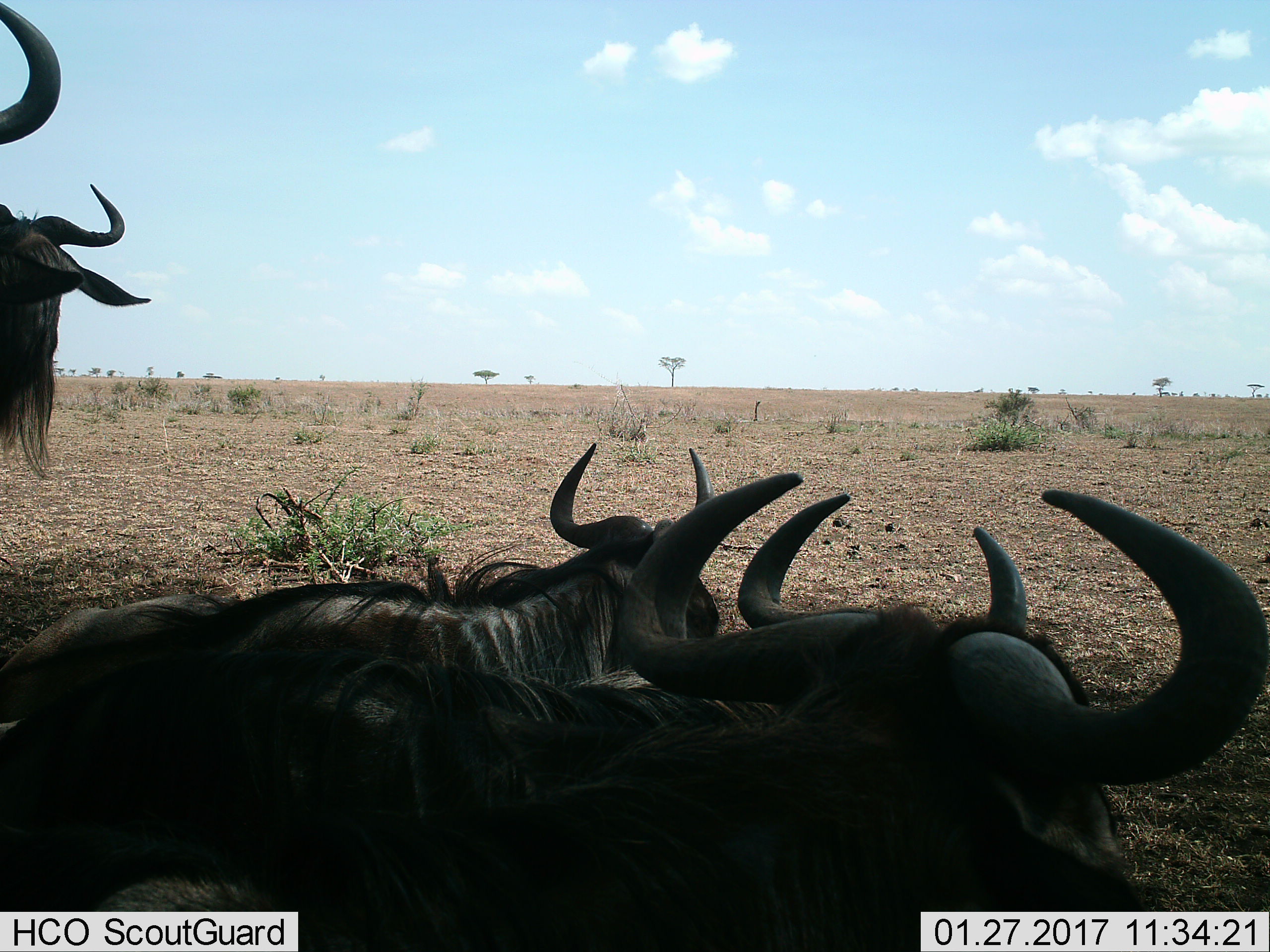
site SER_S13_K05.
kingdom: Animalia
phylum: Chordata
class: Mammalia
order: Artiodactyla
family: Bovidae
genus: Connochaetes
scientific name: Connochaetes taurinus taurinus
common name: blue wildebeest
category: wildebeestblue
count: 5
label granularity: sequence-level